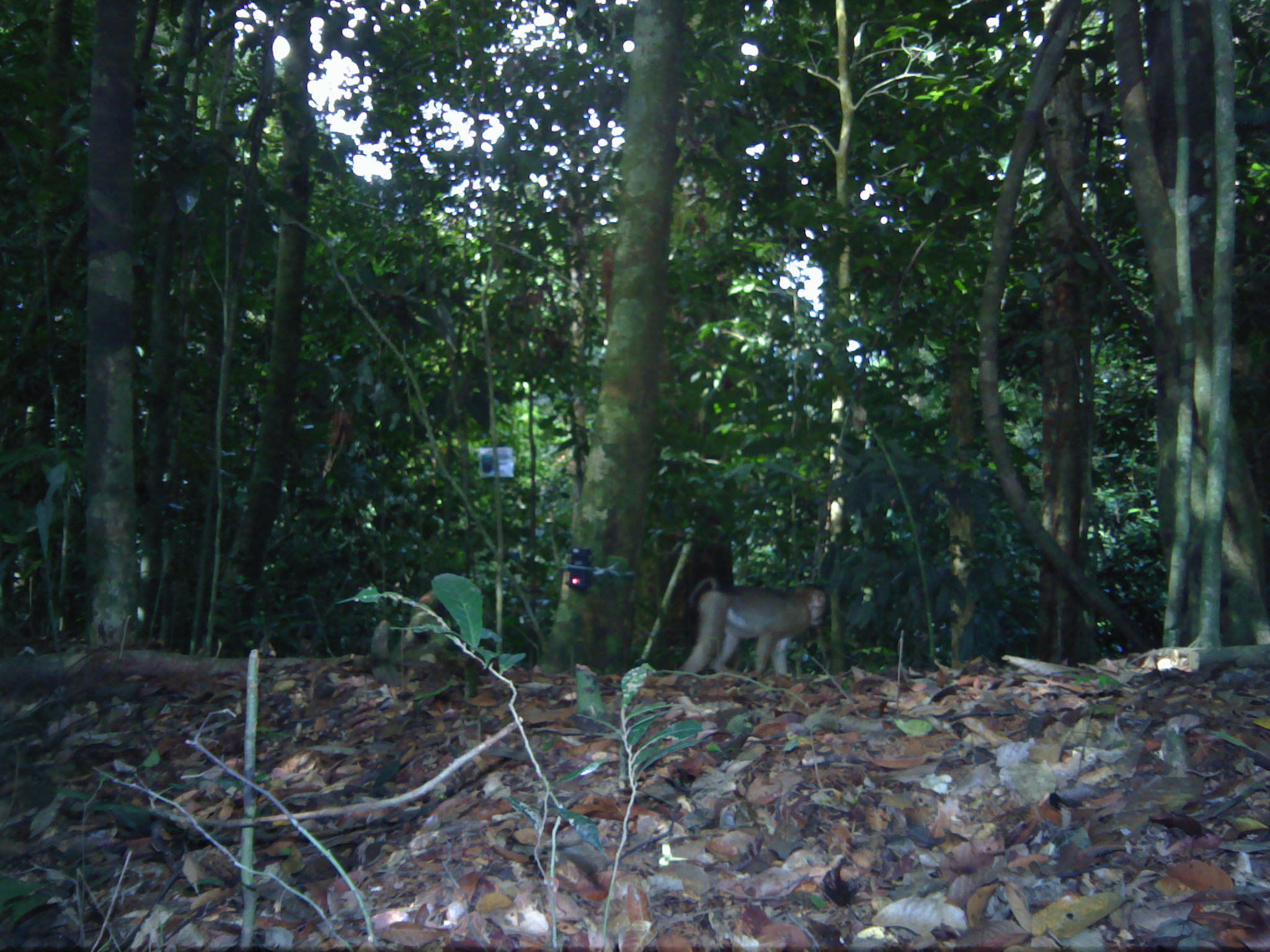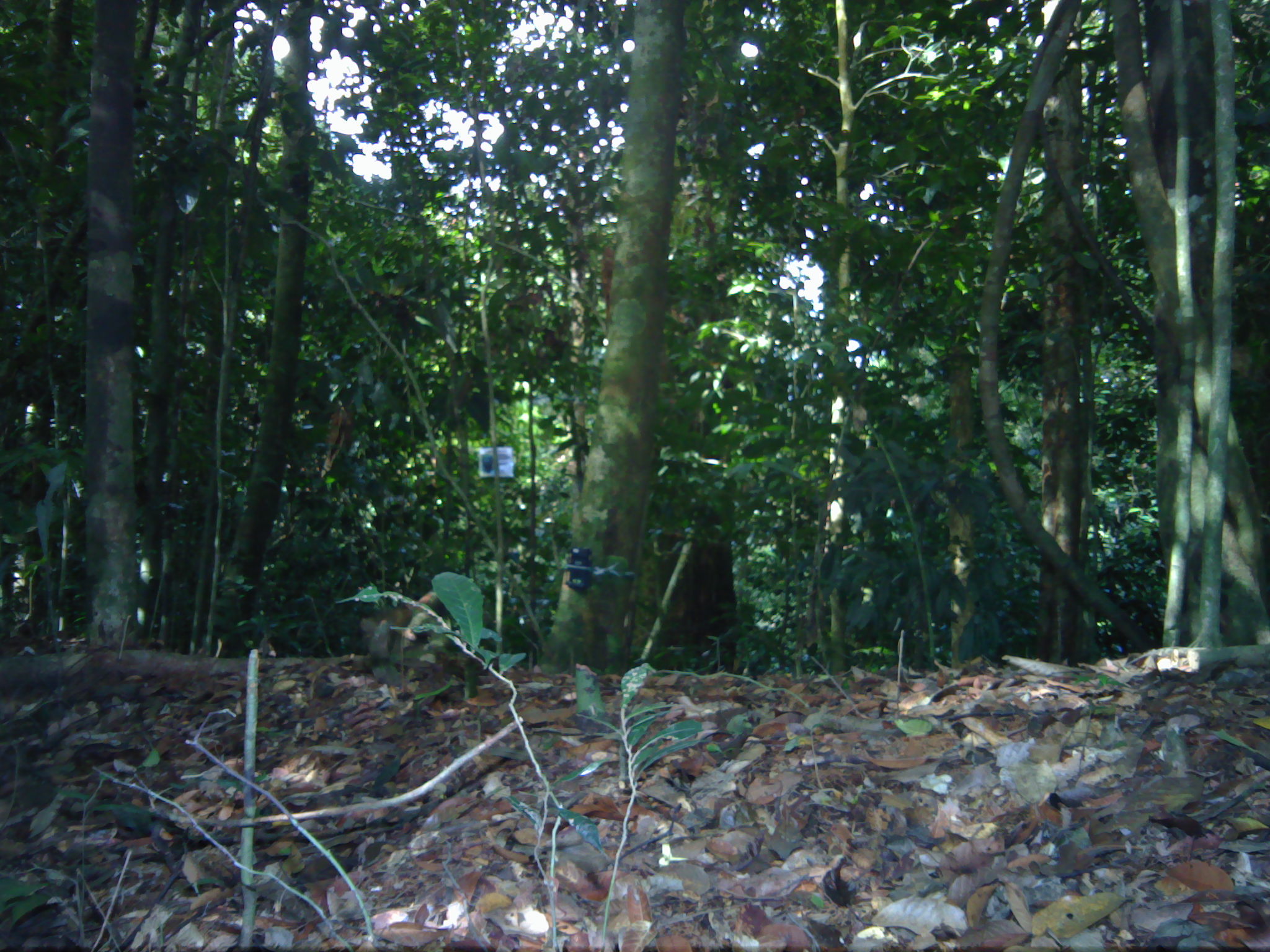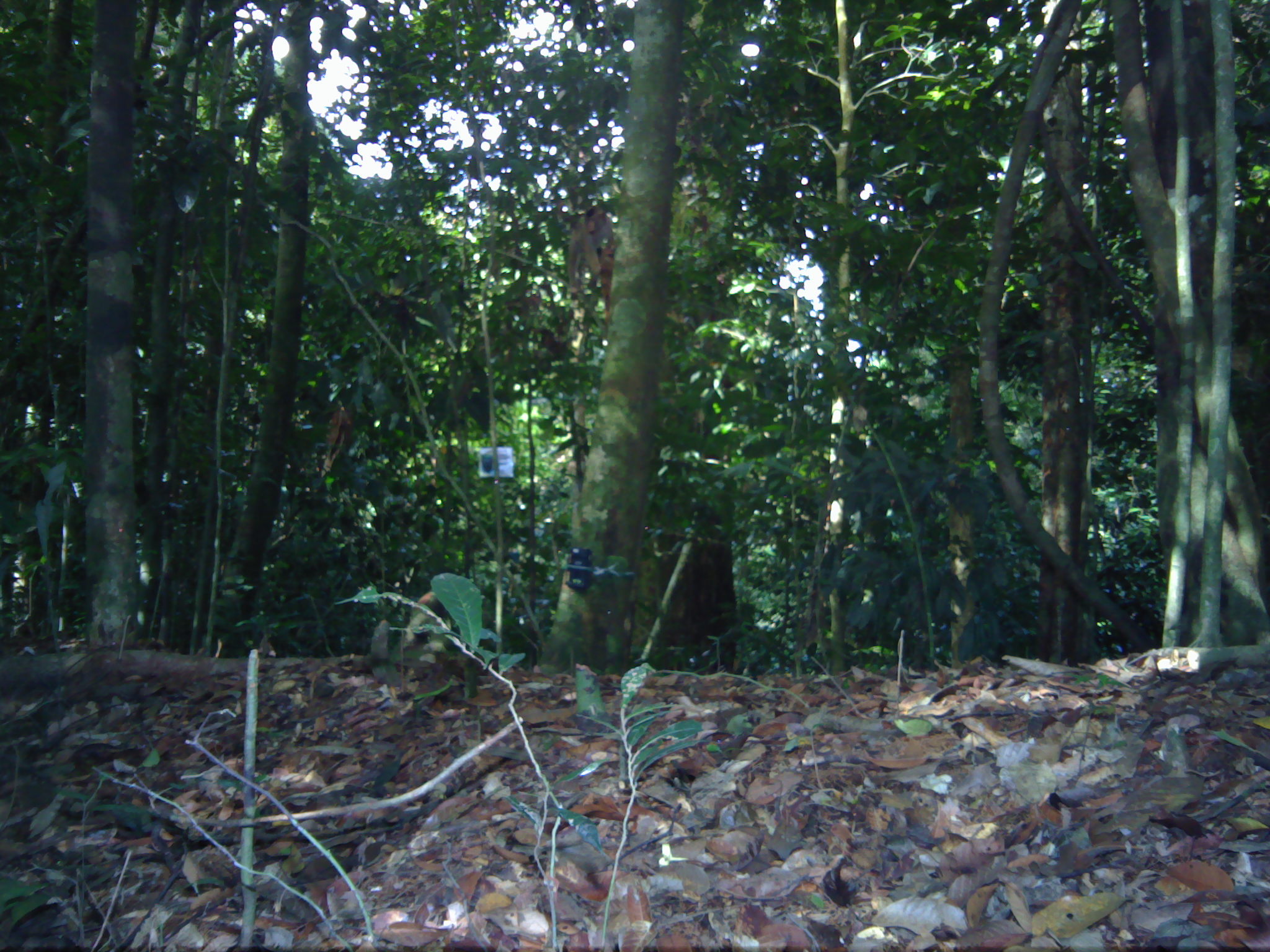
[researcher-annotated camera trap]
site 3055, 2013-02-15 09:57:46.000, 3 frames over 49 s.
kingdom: Animalia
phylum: Chordata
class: Mammalia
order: Primates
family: Cercopithecidae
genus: Macaca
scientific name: Macaca nemestrina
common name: southern pig-tailed macaque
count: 1